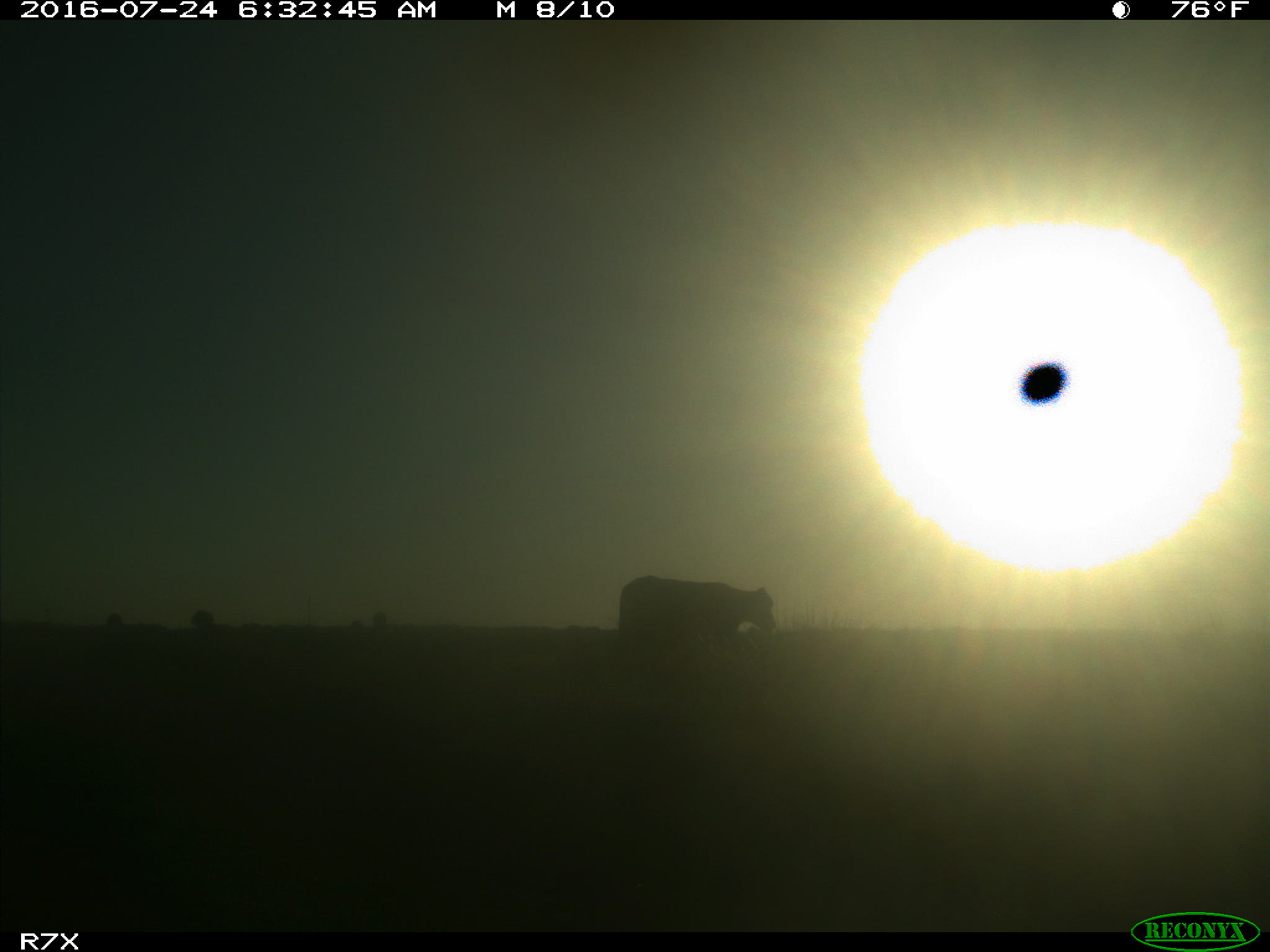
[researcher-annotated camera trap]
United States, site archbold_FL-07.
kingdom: Animalia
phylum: Chordata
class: Mammalia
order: Artiodactyla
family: Bovidae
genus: Bos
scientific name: Bos taurus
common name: domestic cow